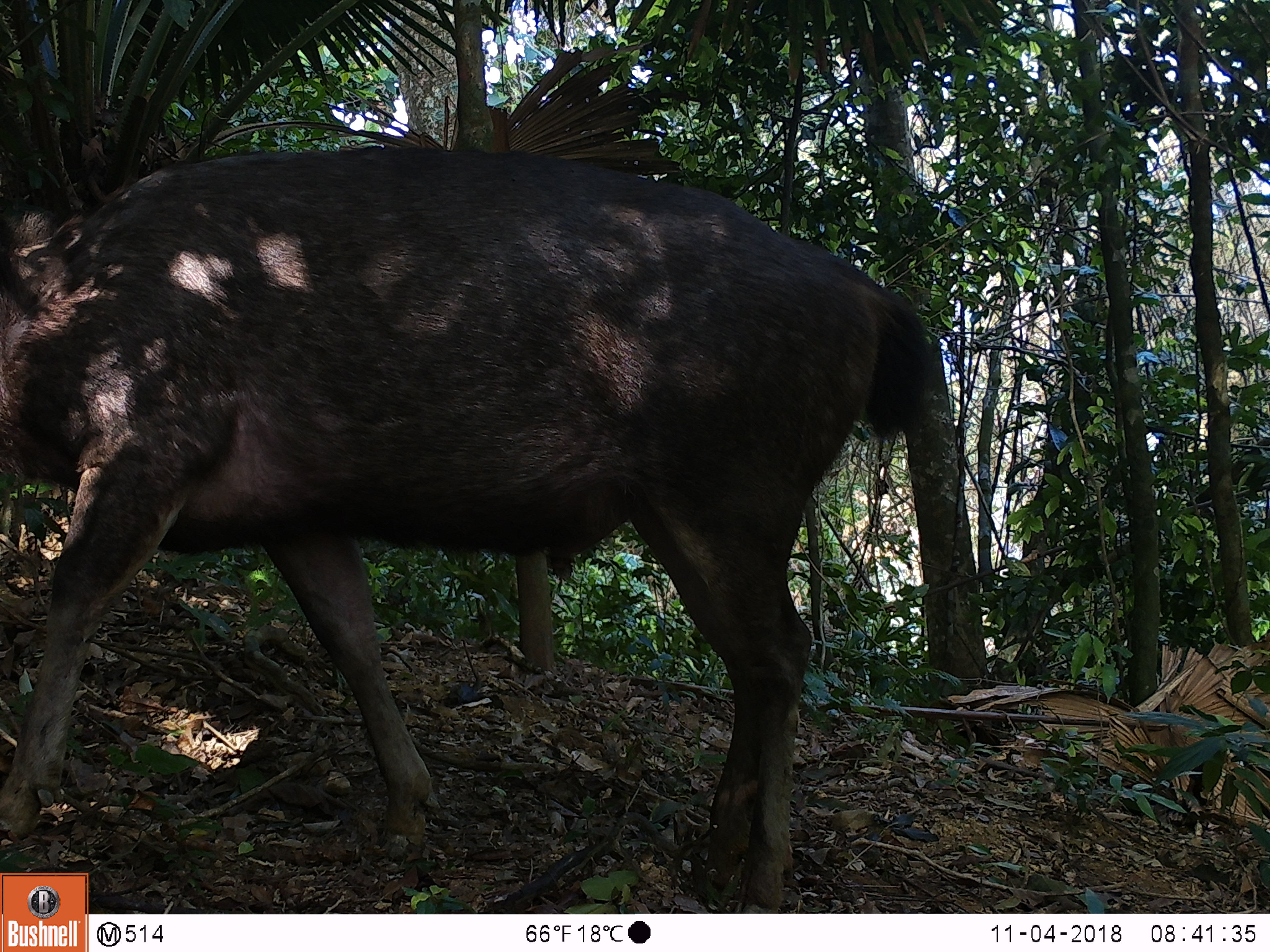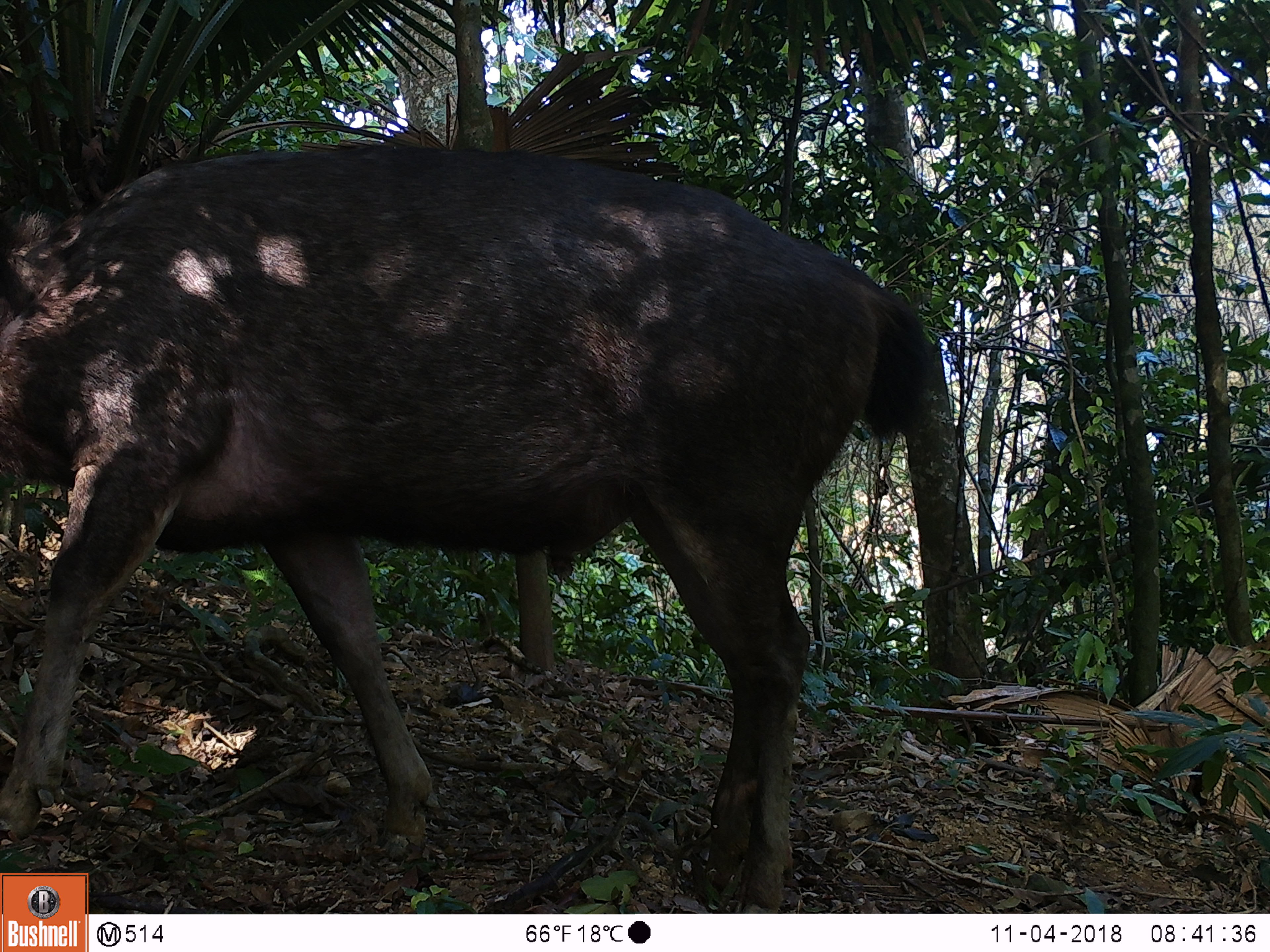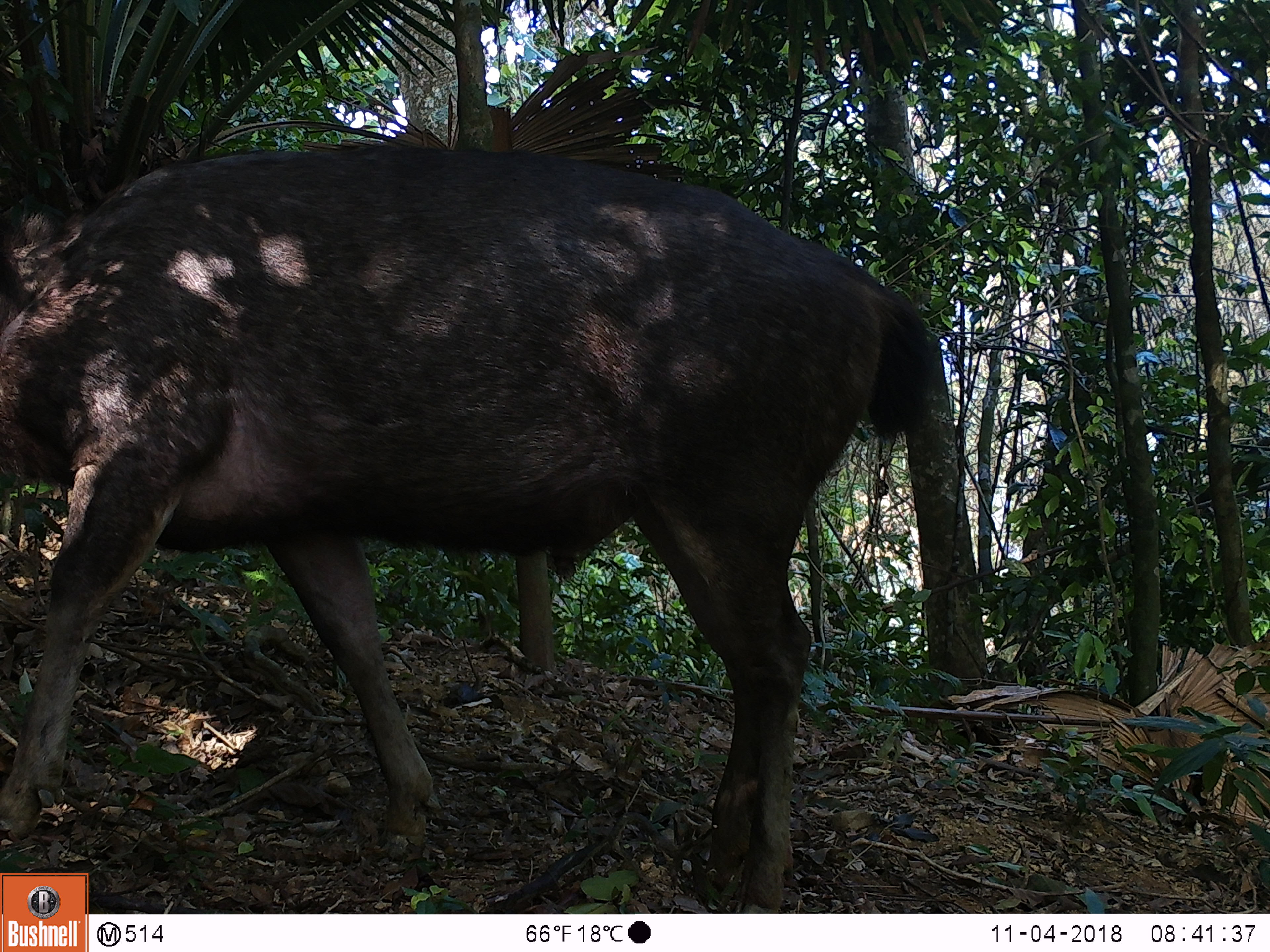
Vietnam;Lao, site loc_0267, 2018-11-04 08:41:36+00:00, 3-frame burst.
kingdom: Animalia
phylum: Chordata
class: Mammalia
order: Artiodactyla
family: Cervidae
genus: Rusa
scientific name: Rusa unicolor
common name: sambar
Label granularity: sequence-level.